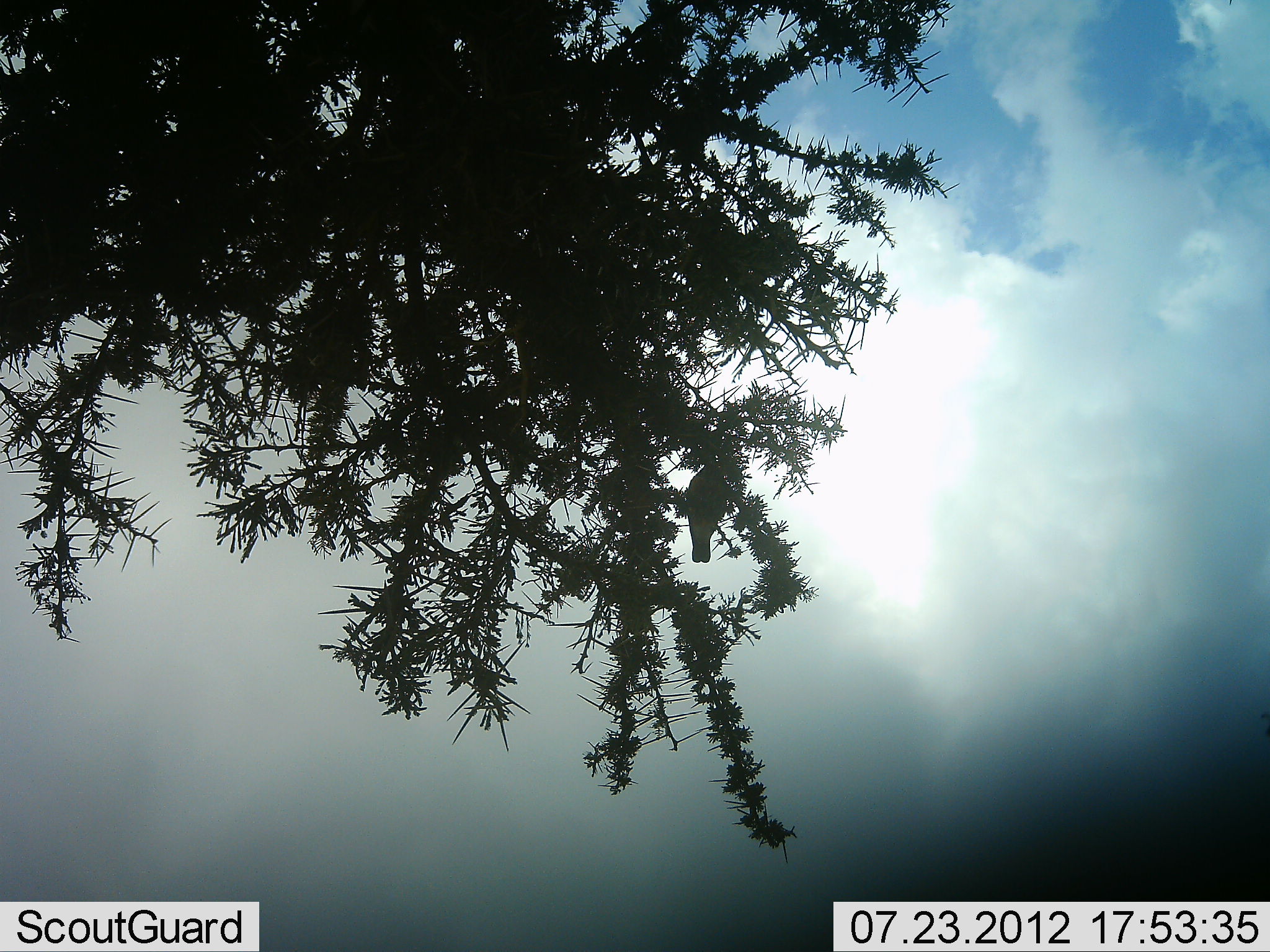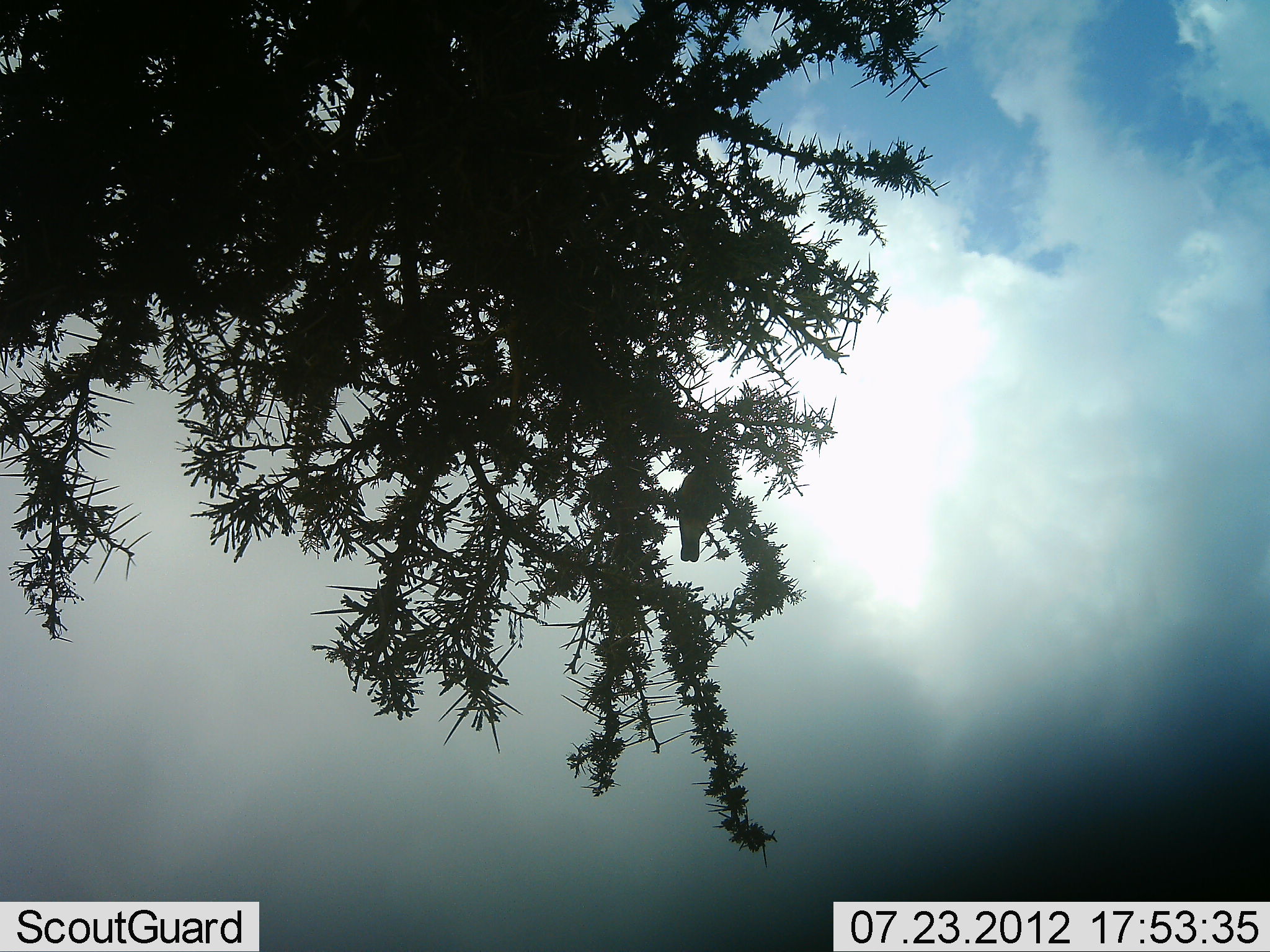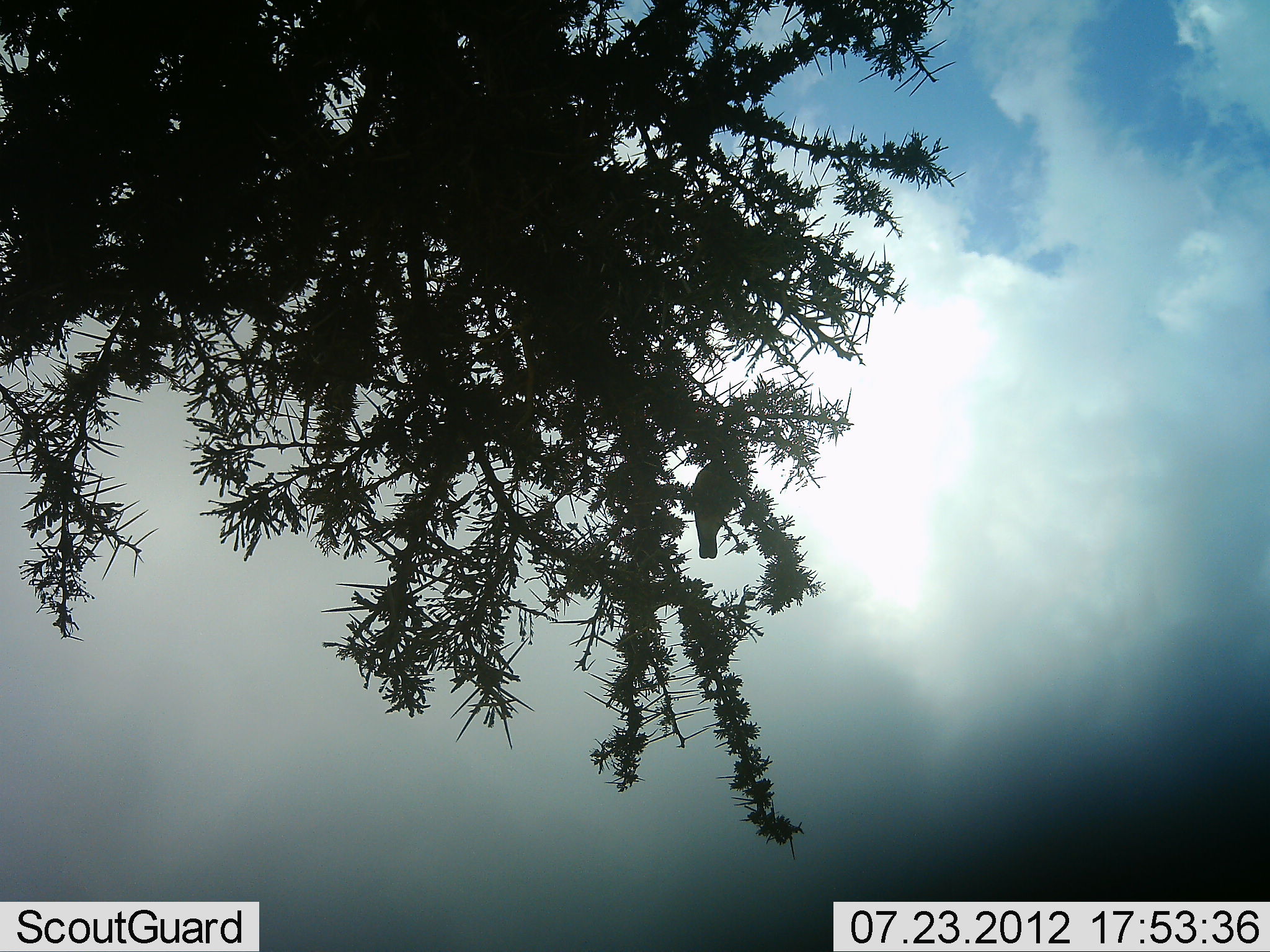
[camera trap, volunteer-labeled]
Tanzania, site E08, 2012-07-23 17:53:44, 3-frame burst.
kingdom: Animalia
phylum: Chordata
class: Aves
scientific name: Aves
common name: bird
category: otherbird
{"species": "otherbird (bird) (Aves)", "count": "1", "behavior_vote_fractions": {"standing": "44%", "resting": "56%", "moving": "0%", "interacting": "0%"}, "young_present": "0%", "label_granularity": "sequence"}